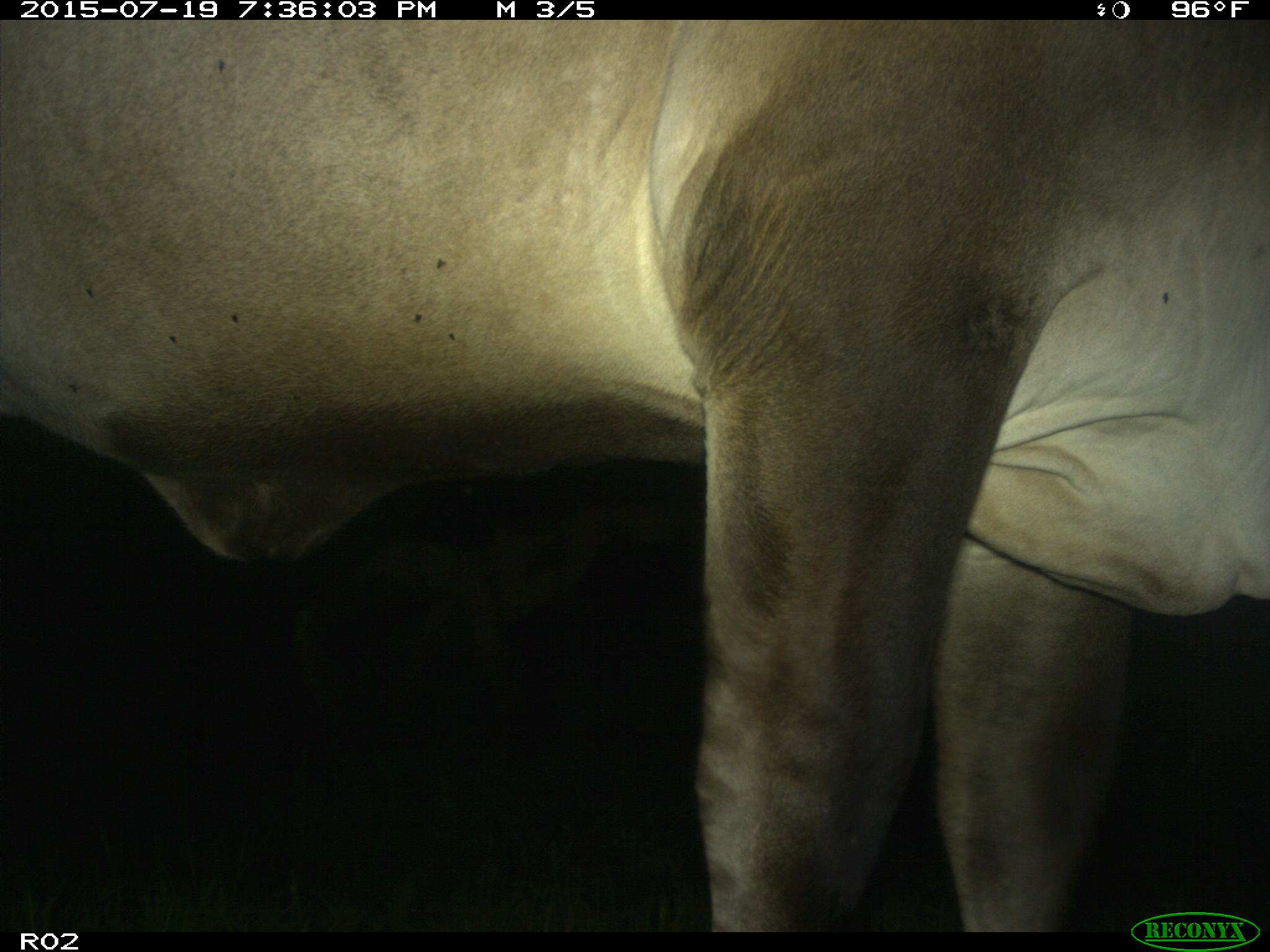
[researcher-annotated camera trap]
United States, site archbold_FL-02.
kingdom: Animalia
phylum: Chordata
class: Mammalia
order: Artiodactyla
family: Bovidae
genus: Bos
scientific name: Bos taurus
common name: domestic cow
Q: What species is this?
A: Bos taurus (domestic cow).